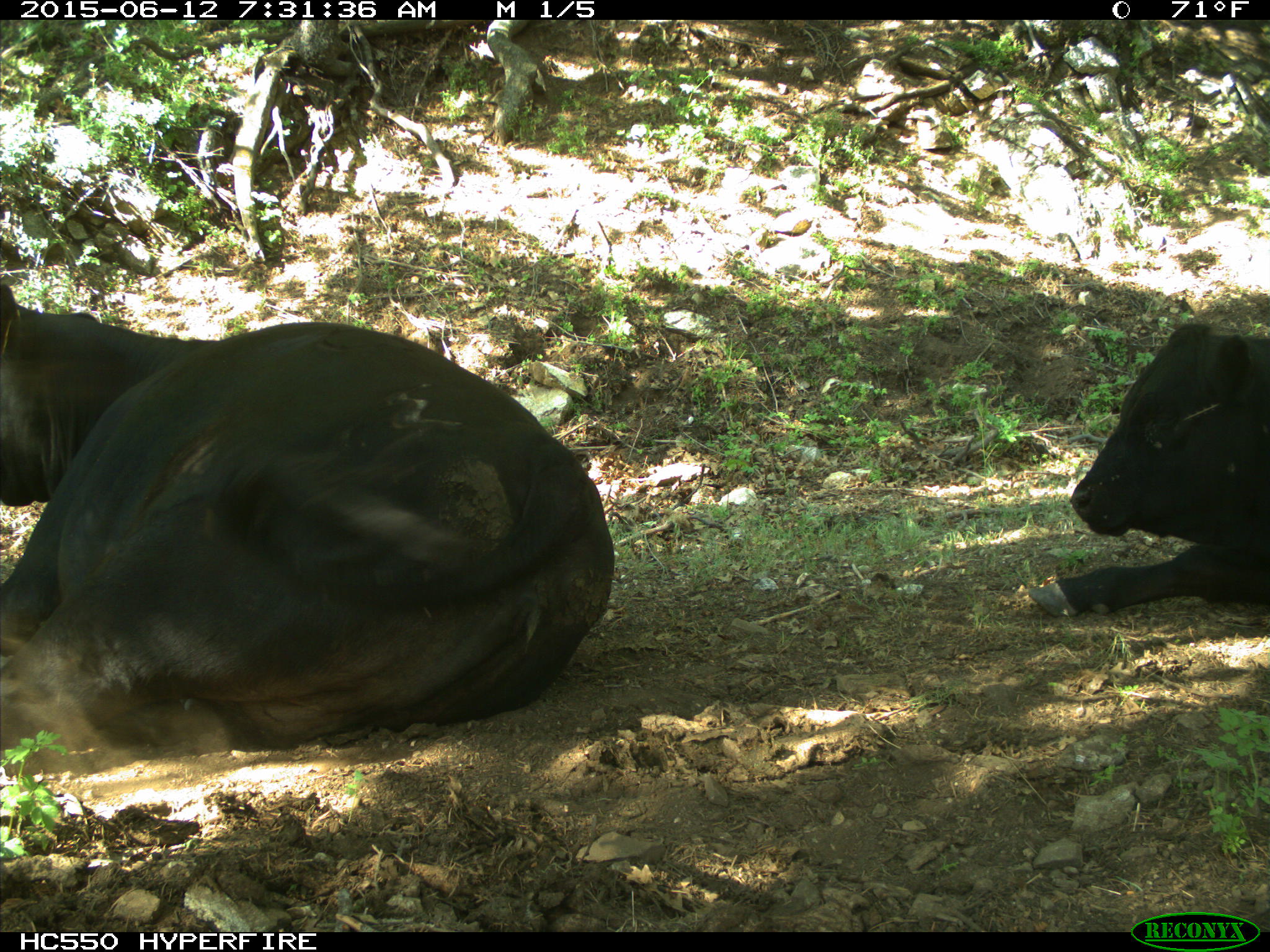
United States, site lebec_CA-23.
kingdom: Animalia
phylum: Chordata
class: Mammalia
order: Artiodactyla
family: Bovidae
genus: Bos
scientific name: Bos taurus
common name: domestic cow